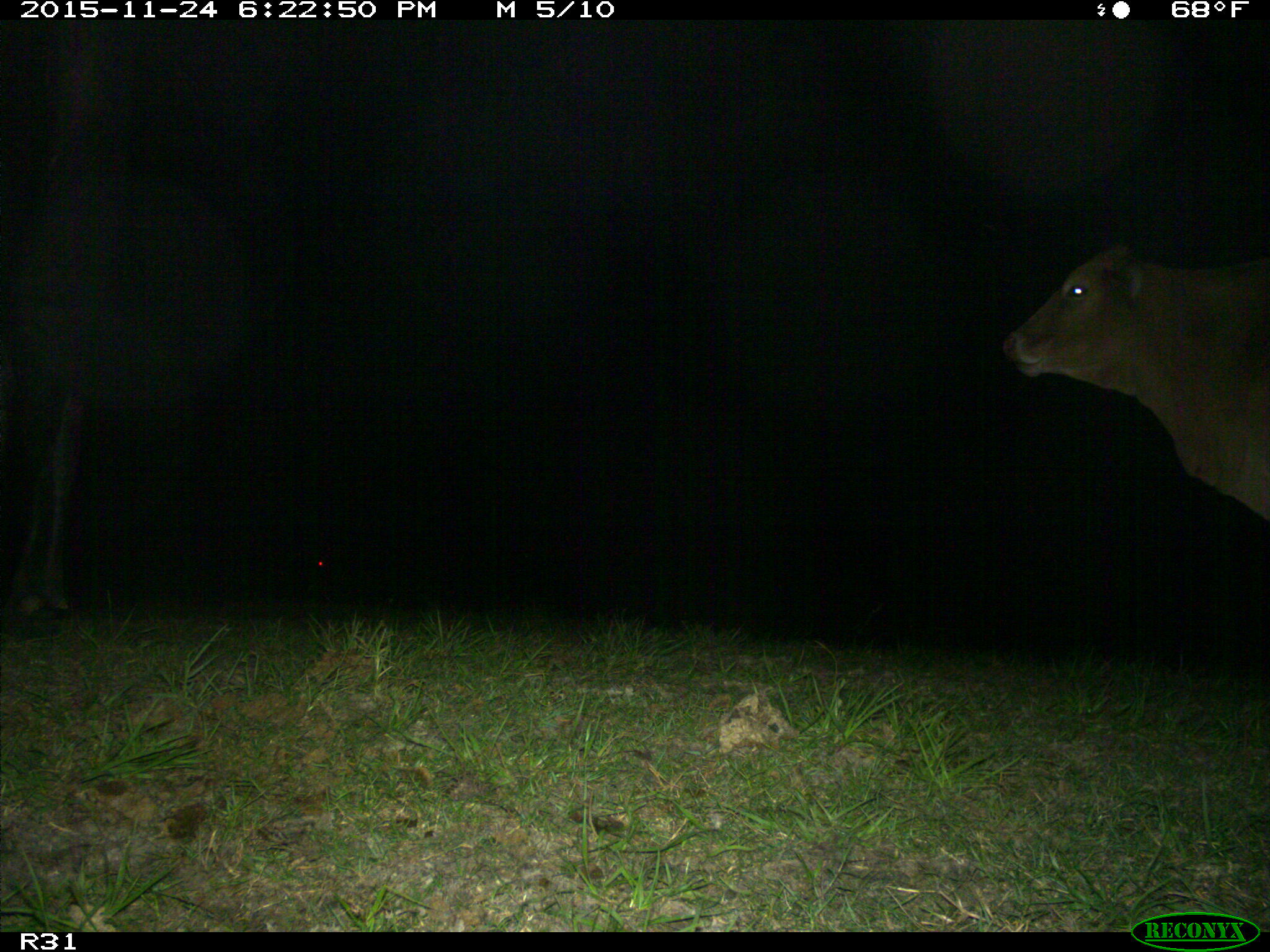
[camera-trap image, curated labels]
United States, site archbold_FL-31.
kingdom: Animalia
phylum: Chordata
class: Mammalia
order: Artiodactyla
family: Bovidae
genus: Bos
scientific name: Bos taurus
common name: domestic cow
Bos taurus (domestic cow).